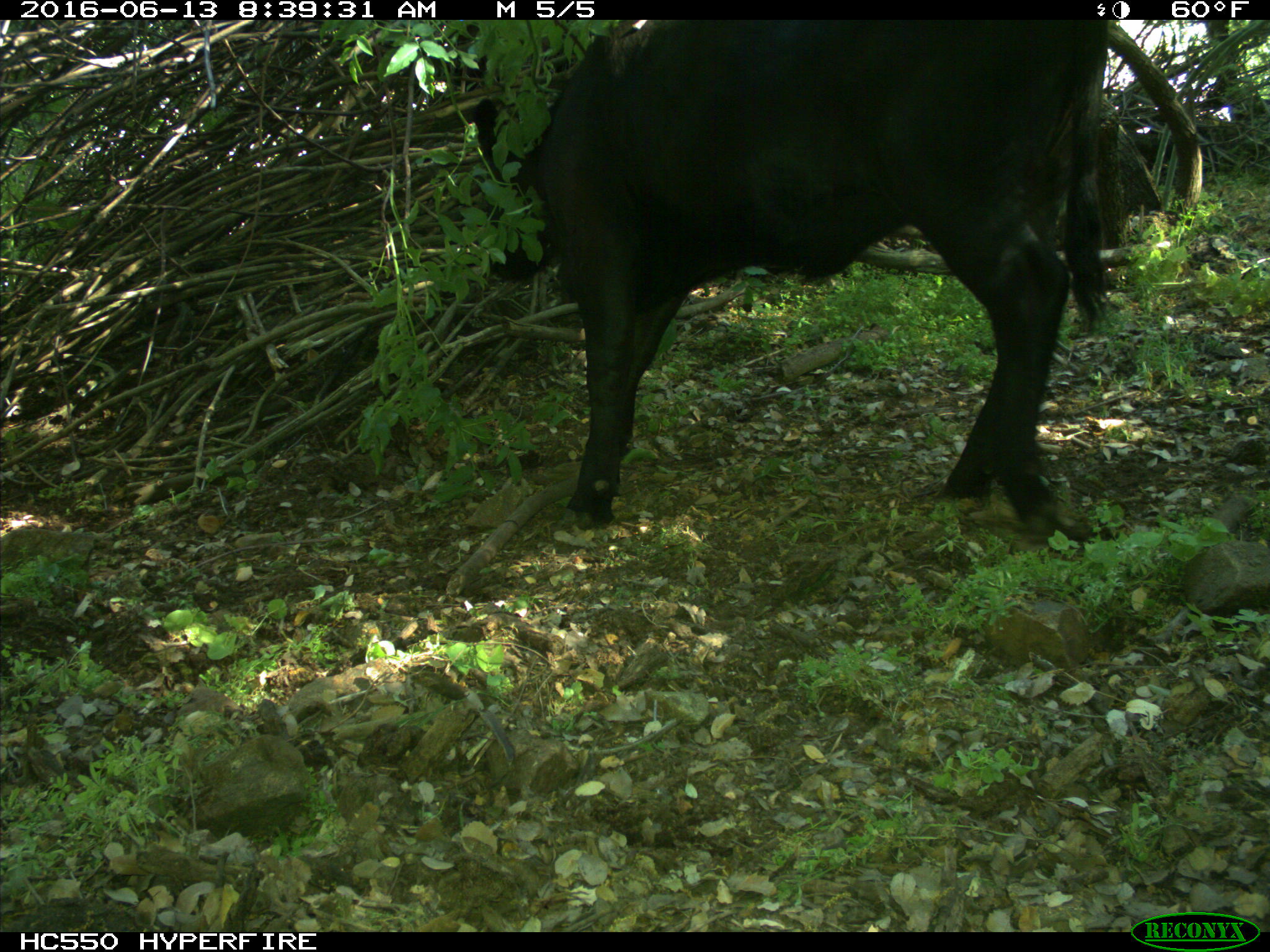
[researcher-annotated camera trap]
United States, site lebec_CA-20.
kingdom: Animalia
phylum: Chordata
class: Mammalia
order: Artiodactyla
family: Bovidae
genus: Bos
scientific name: Bos taurus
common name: domestic cow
Bos taurus (domestic cow).